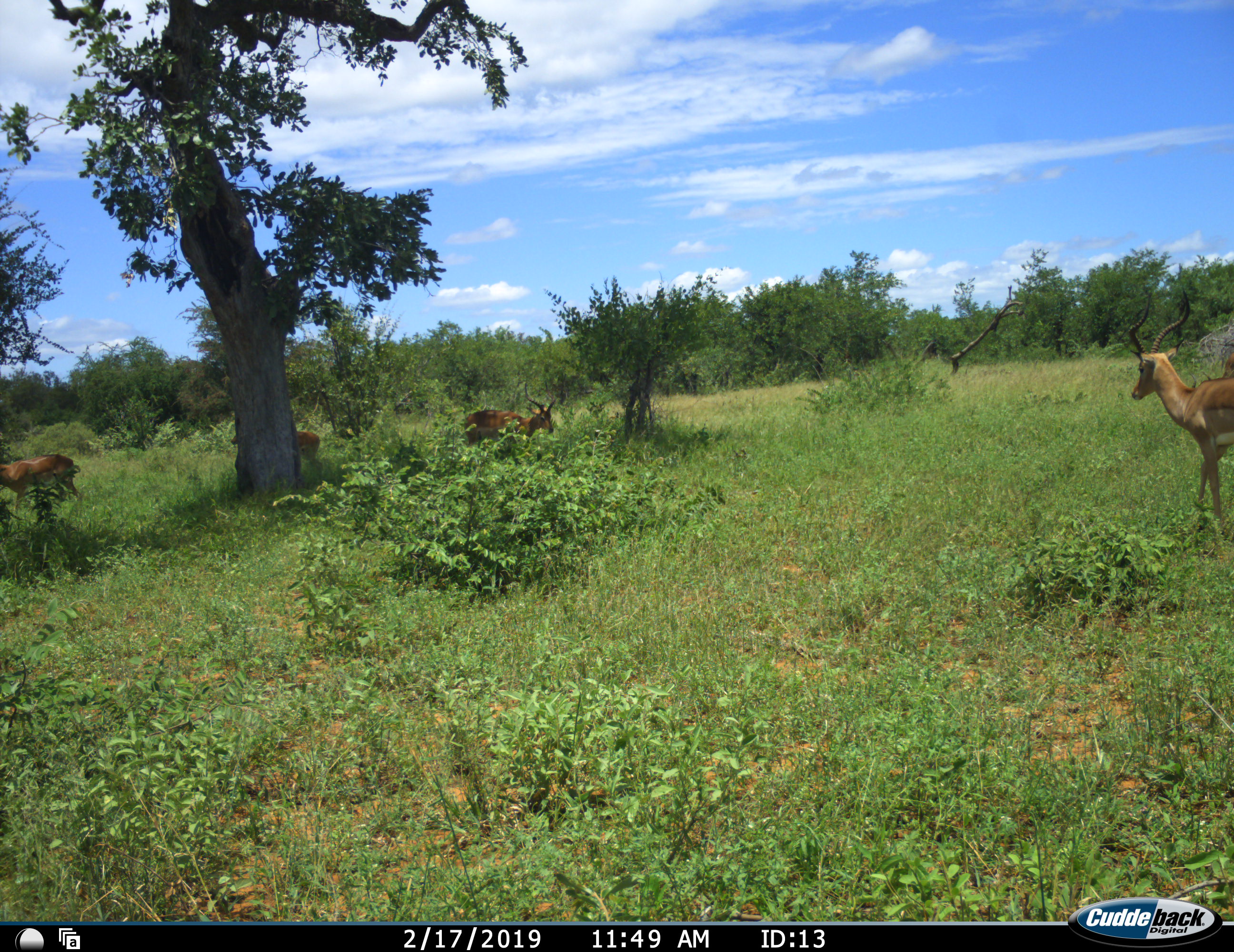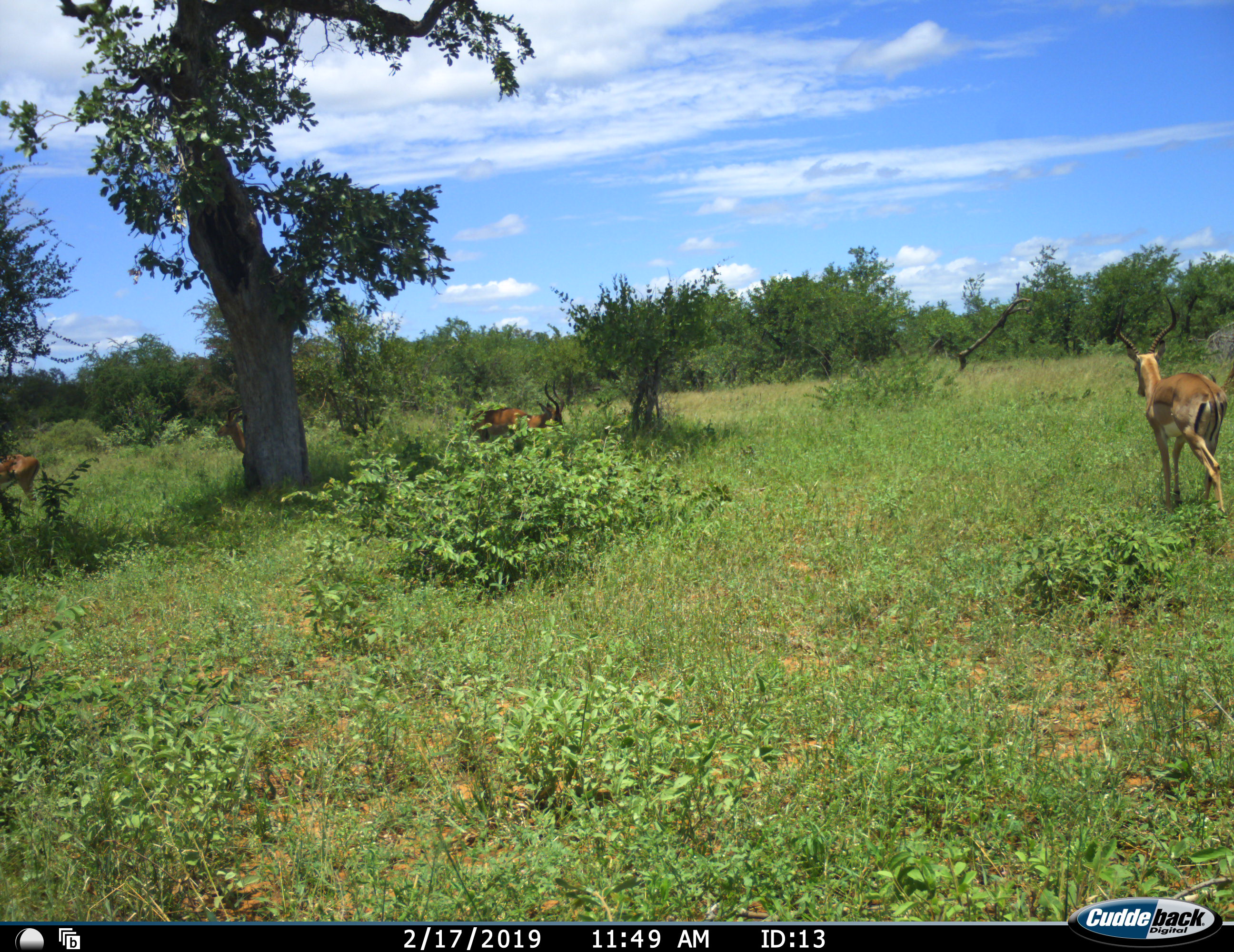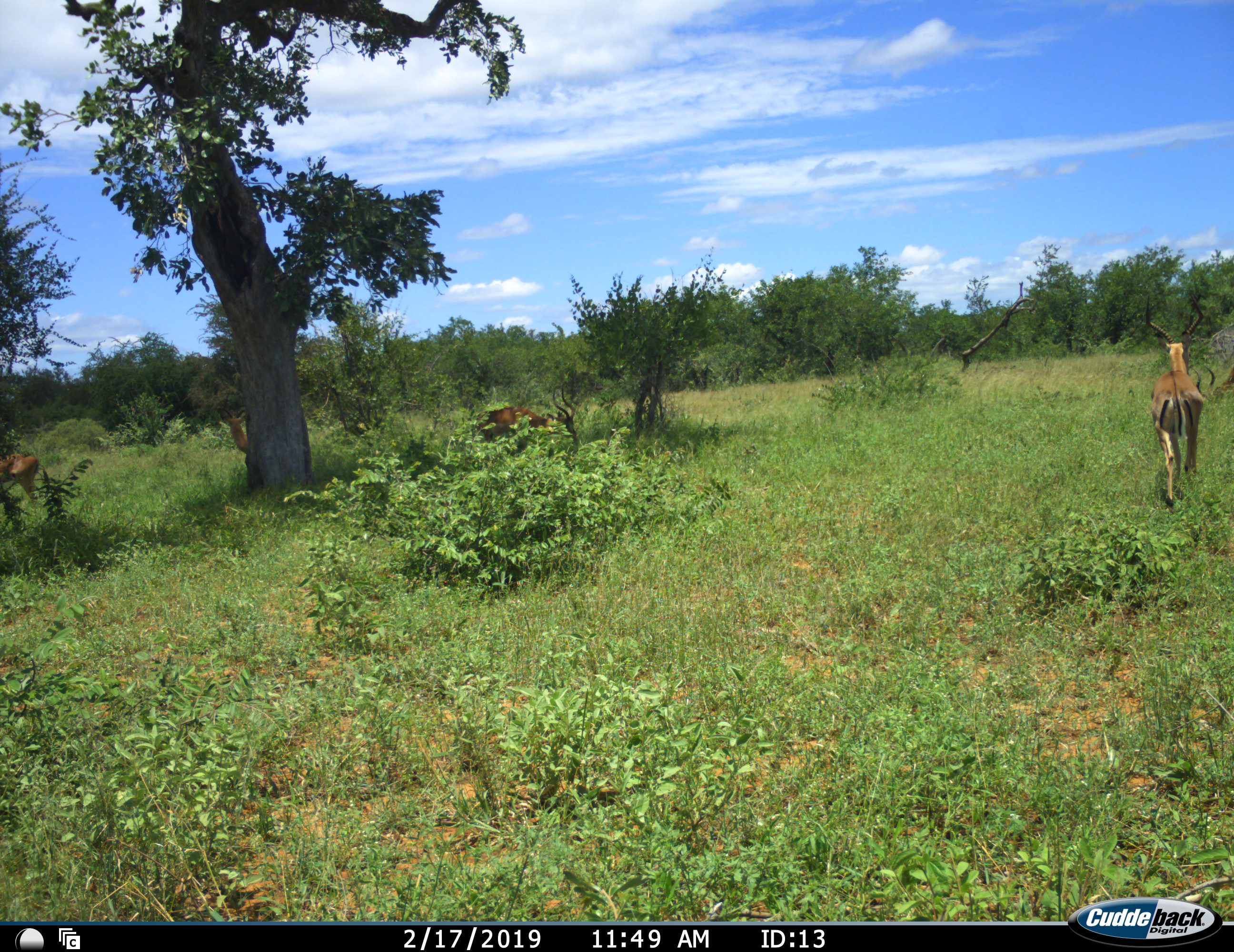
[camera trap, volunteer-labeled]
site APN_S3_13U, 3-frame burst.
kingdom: Animalia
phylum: Chordata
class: Mammalia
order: Artiodactyla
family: Bovidae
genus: Aepyceros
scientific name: Aepyceros melampus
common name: impala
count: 4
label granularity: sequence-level